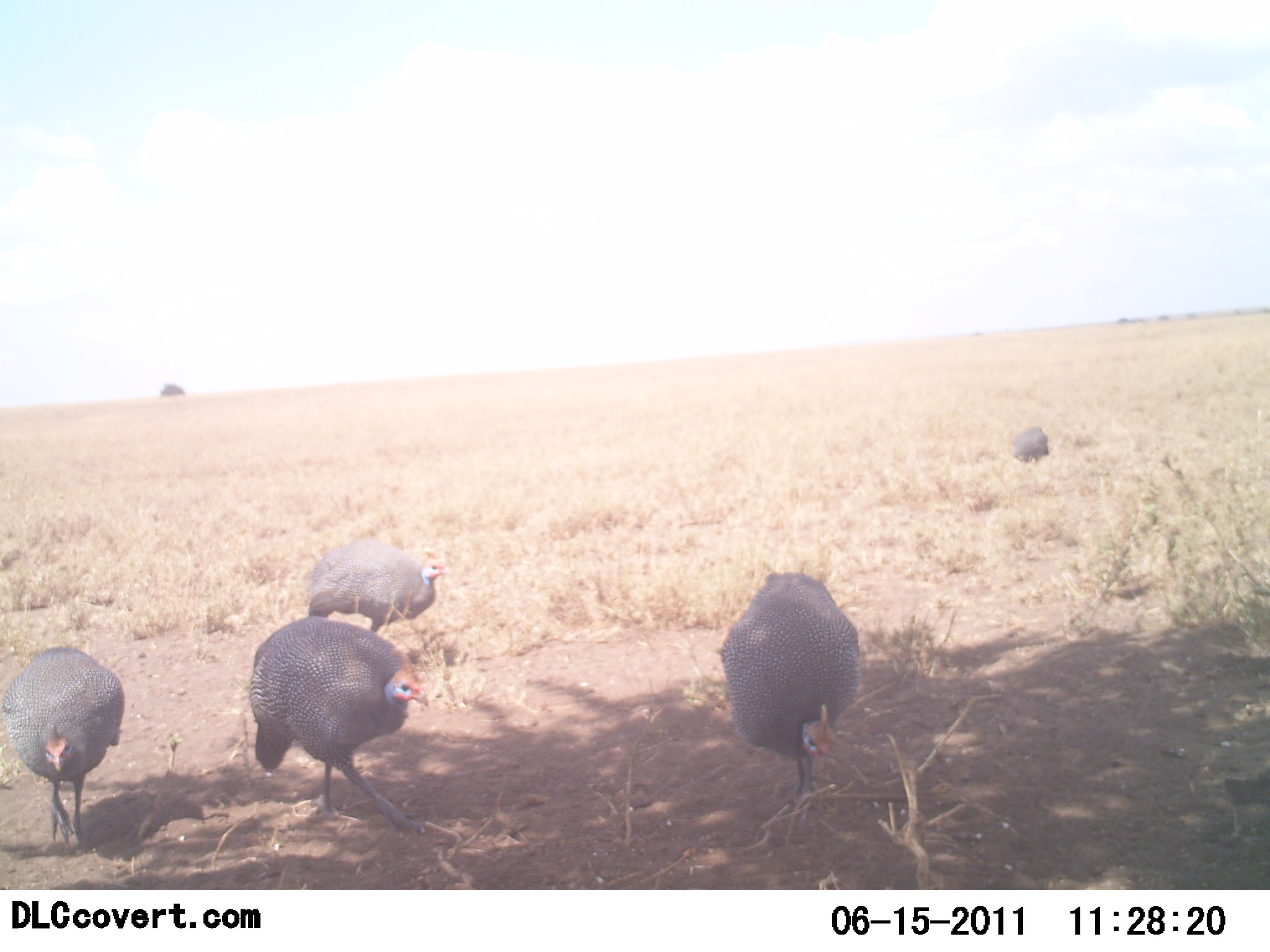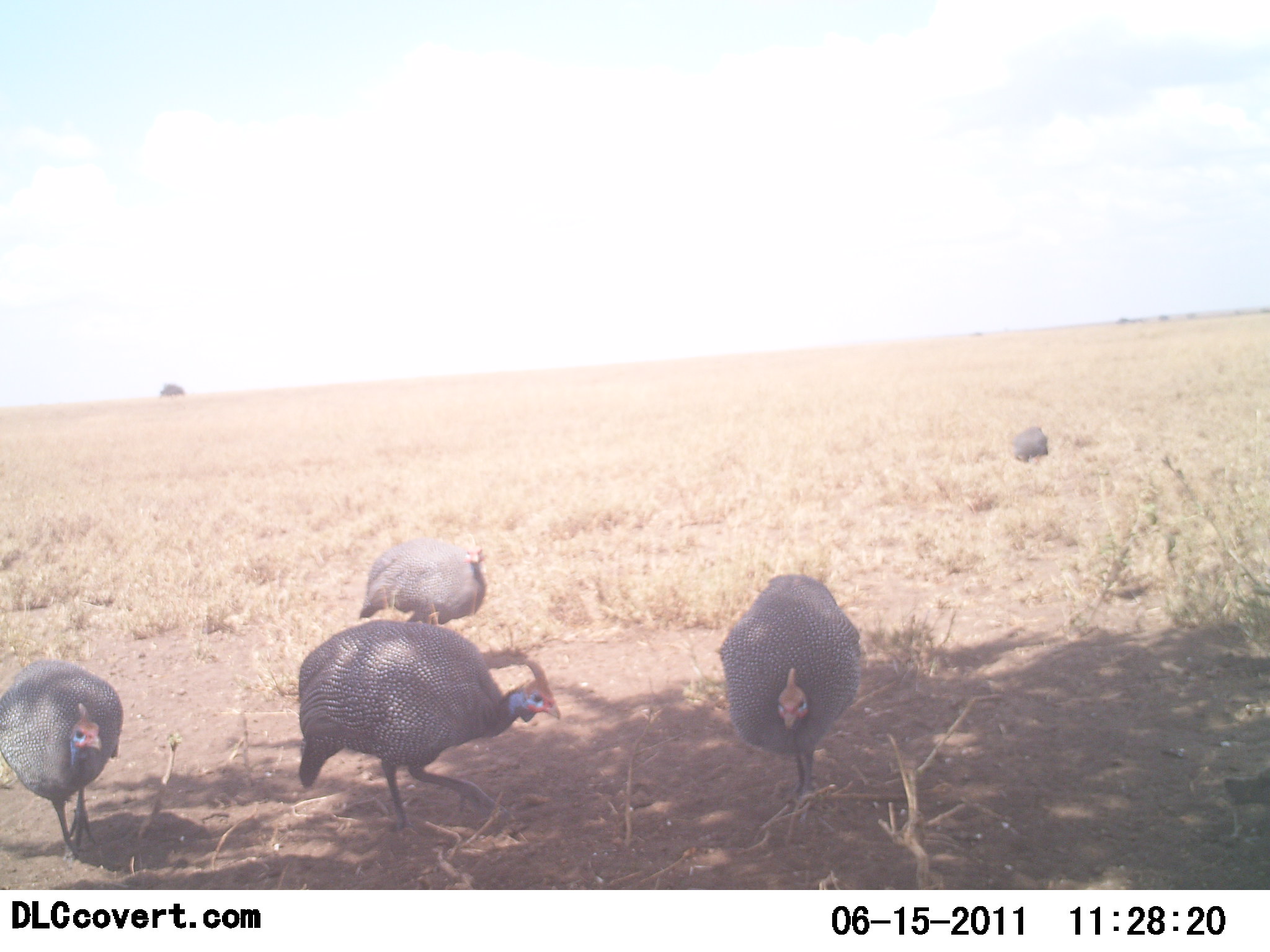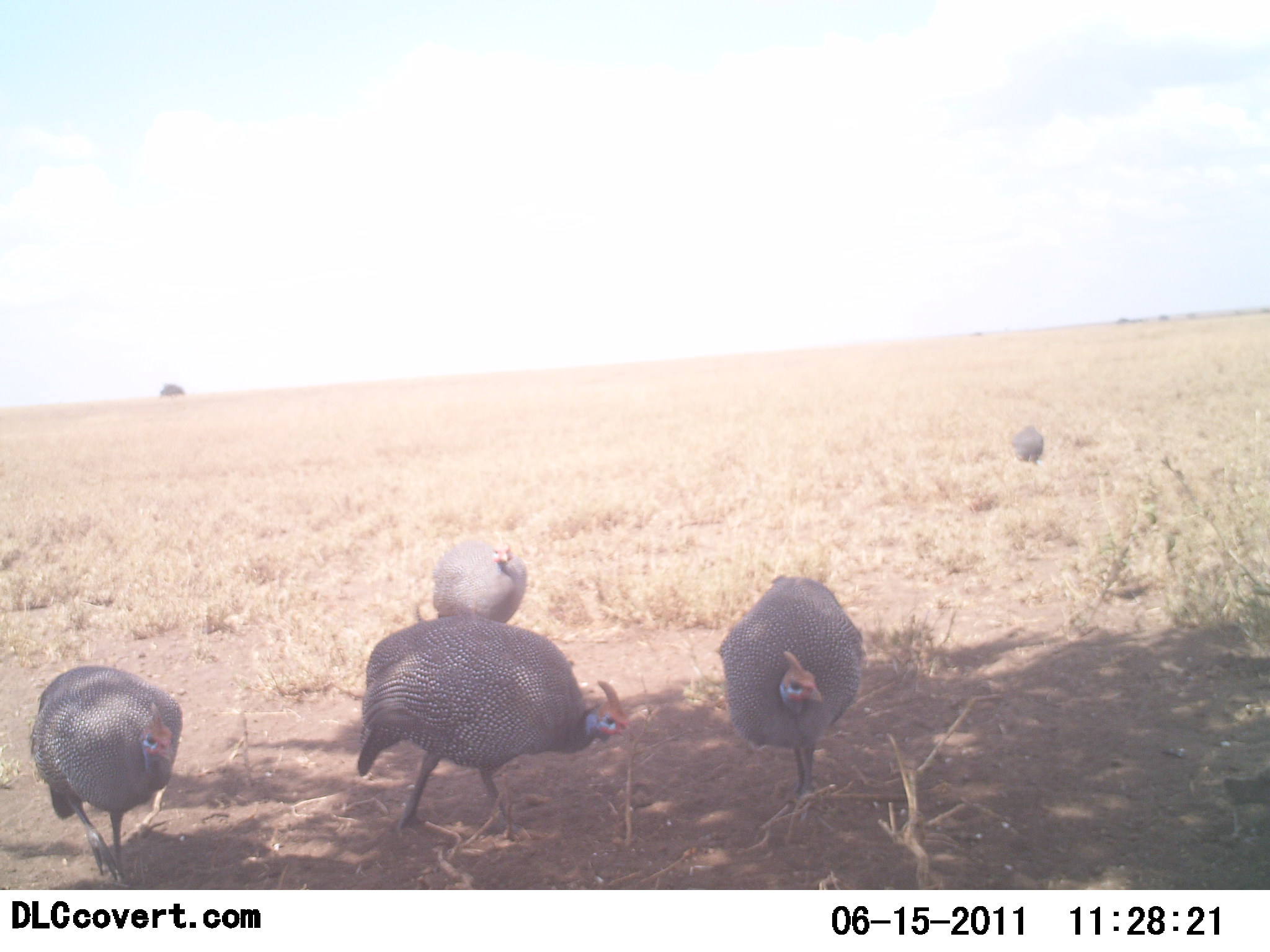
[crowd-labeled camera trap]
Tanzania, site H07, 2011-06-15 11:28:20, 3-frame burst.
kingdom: Animalia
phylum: Chordata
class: Aves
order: Galliformes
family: Numididae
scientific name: Numididae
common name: guinea fowl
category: guineafowl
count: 5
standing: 50%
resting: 0%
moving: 67%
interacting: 0%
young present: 0%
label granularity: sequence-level